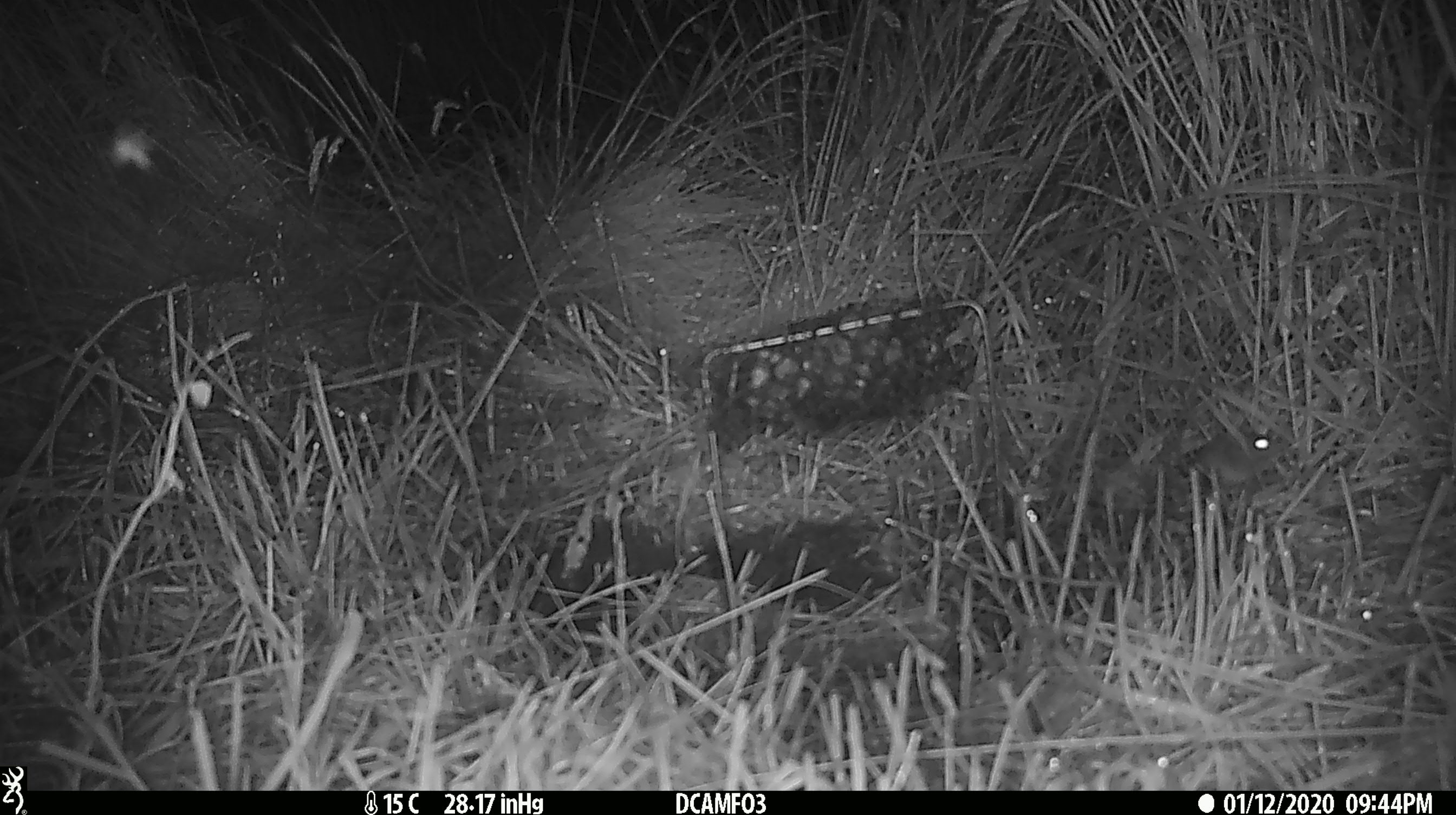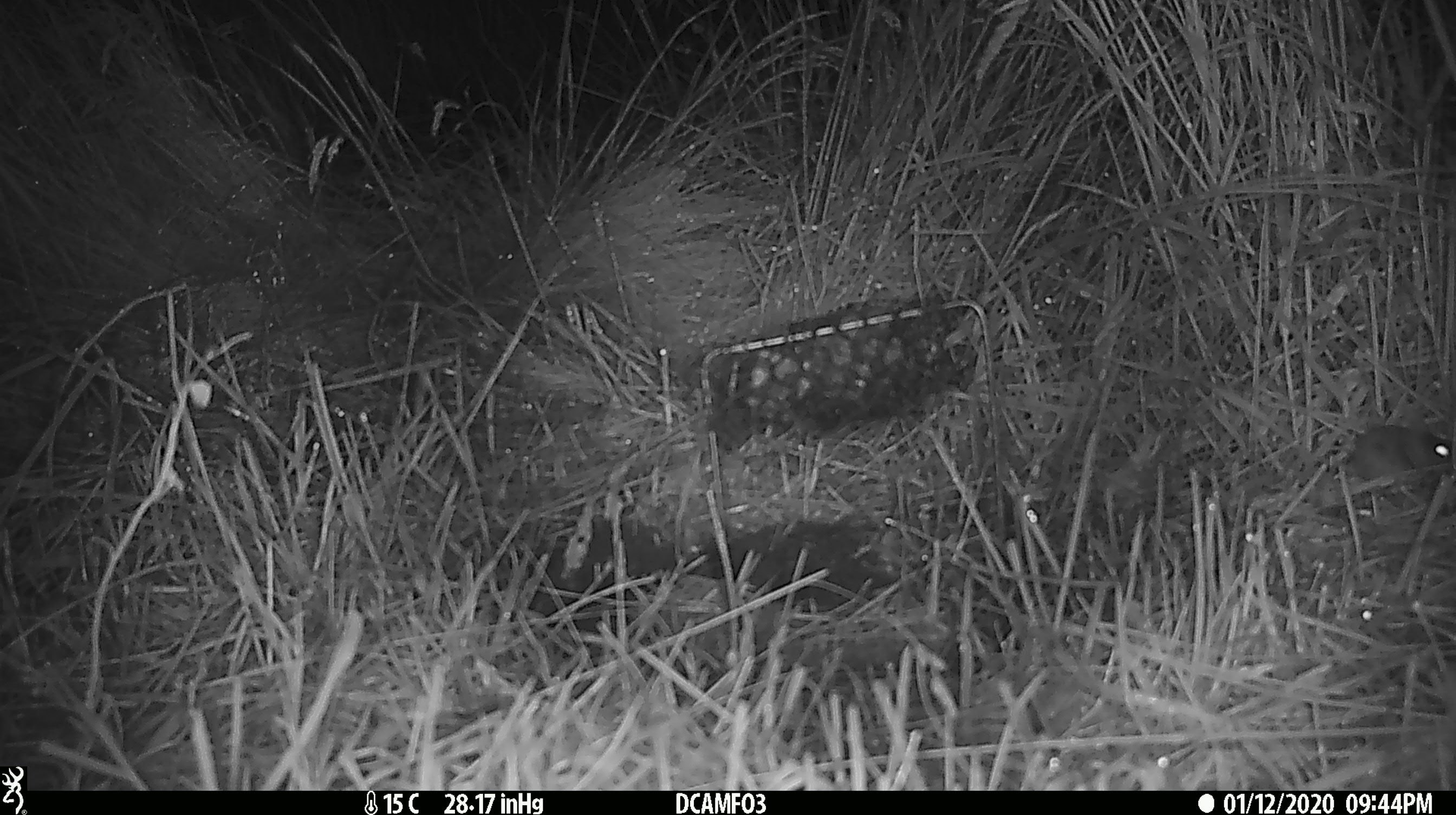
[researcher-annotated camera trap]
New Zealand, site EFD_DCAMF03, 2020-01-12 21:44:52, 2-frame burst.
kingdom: Animalia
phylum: Chordata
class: Mammalia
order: Rodentia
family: Muridae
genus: Mus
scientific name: Mus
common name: mouse